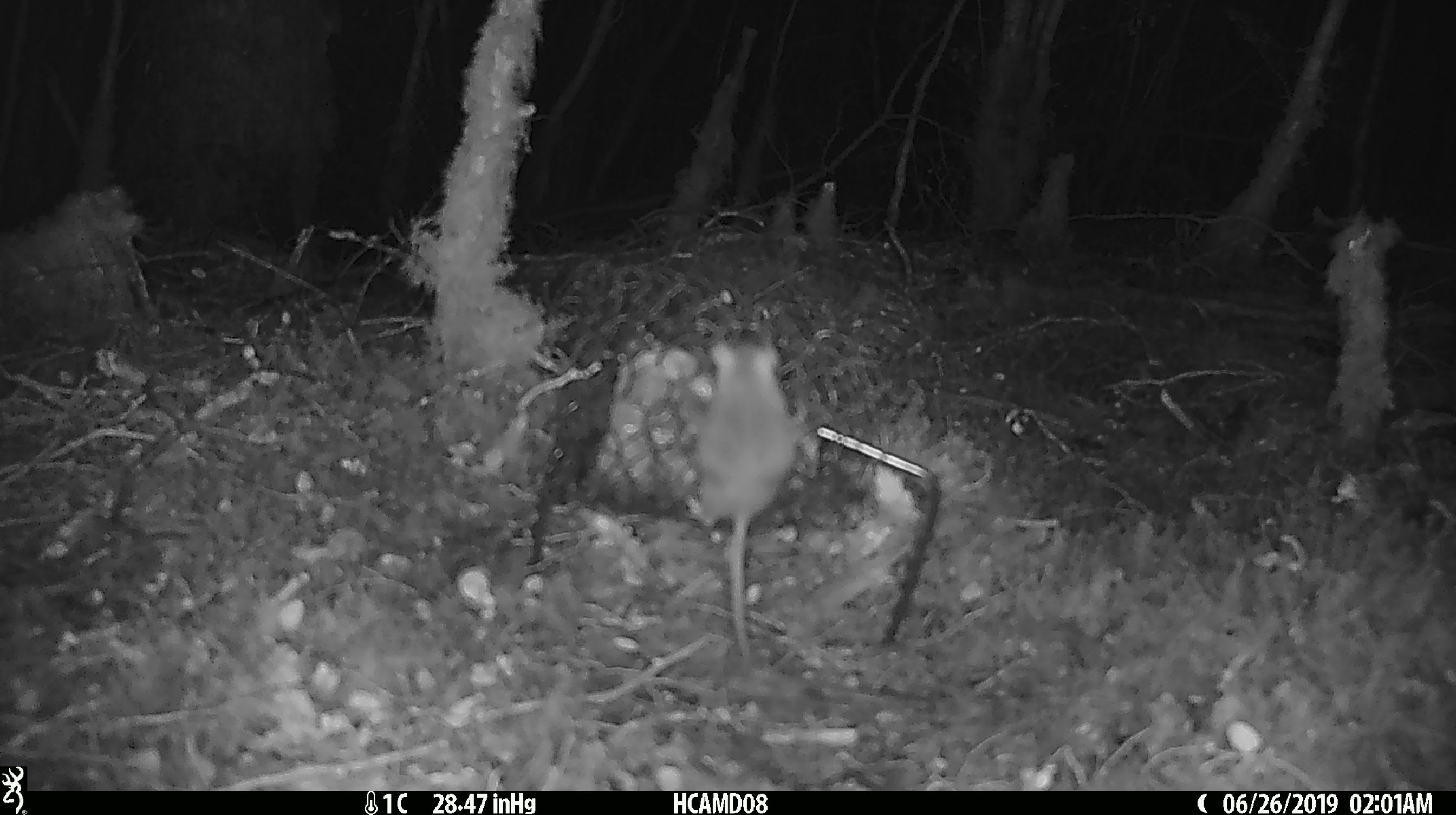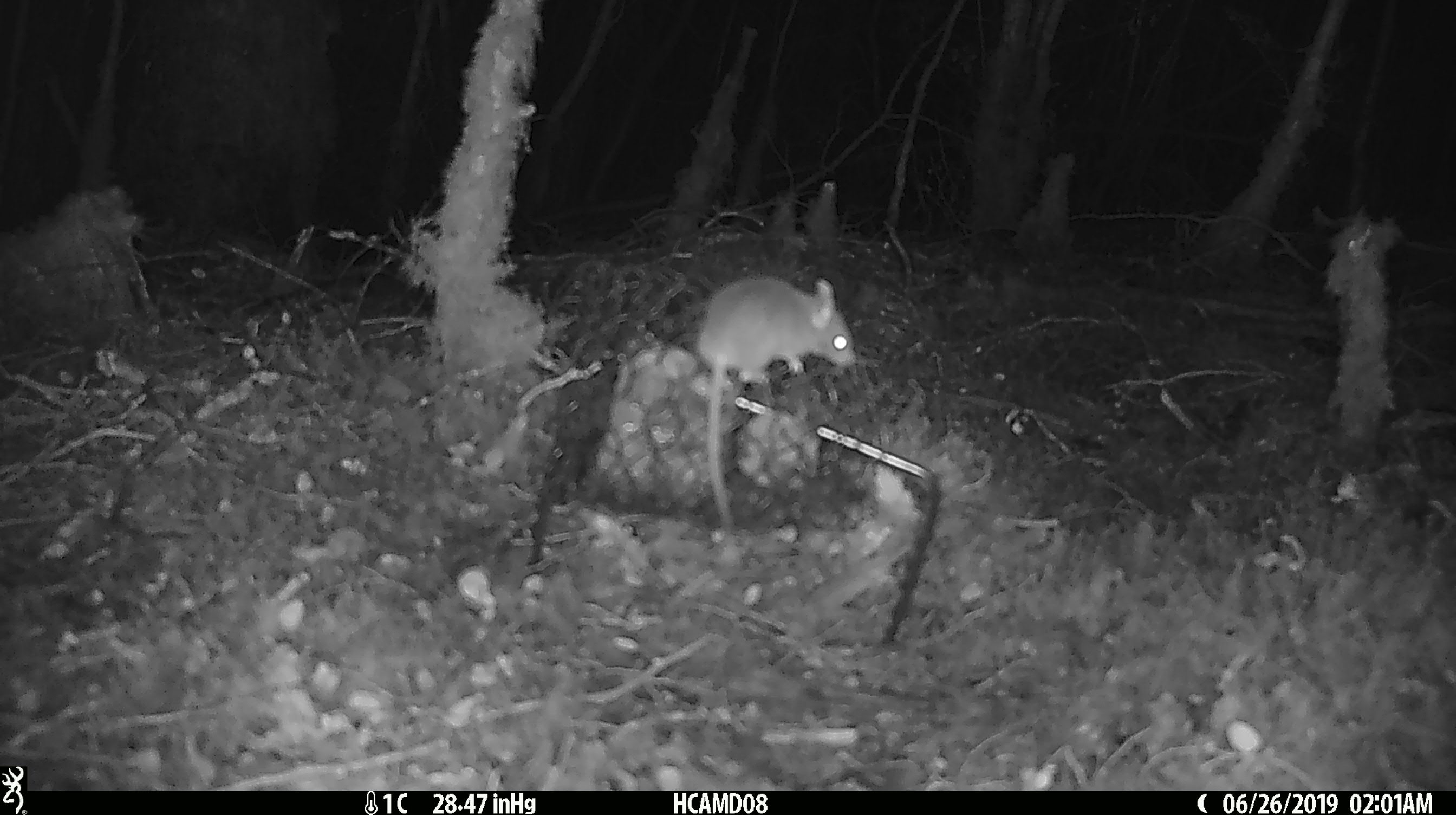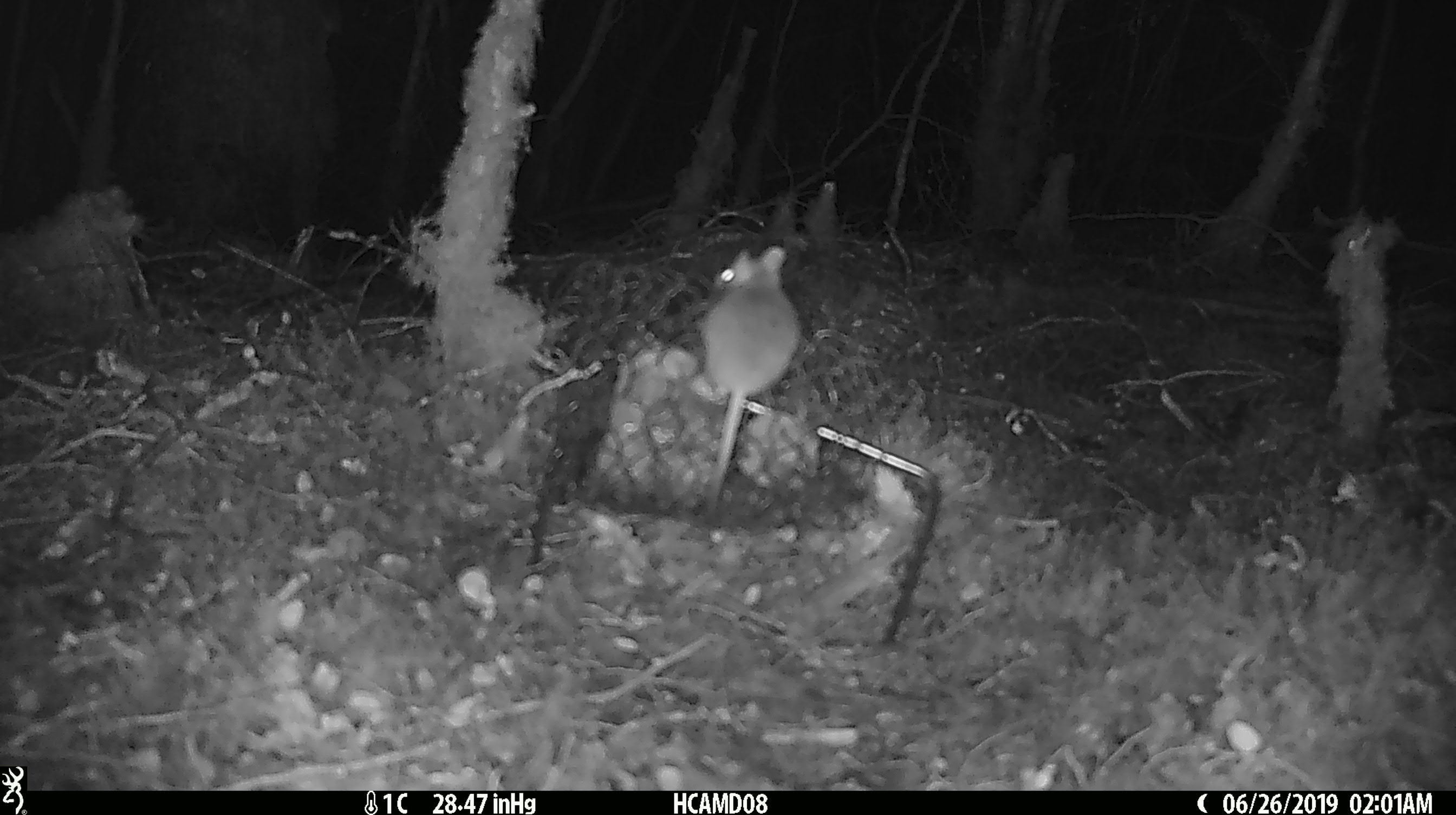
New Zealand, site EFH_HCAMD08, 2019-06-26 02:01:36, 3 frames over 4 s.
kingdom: Animalia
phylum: Chordata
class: Mammalia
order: Rodentia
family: Muridae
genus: Mus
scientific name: Mus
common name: mouse